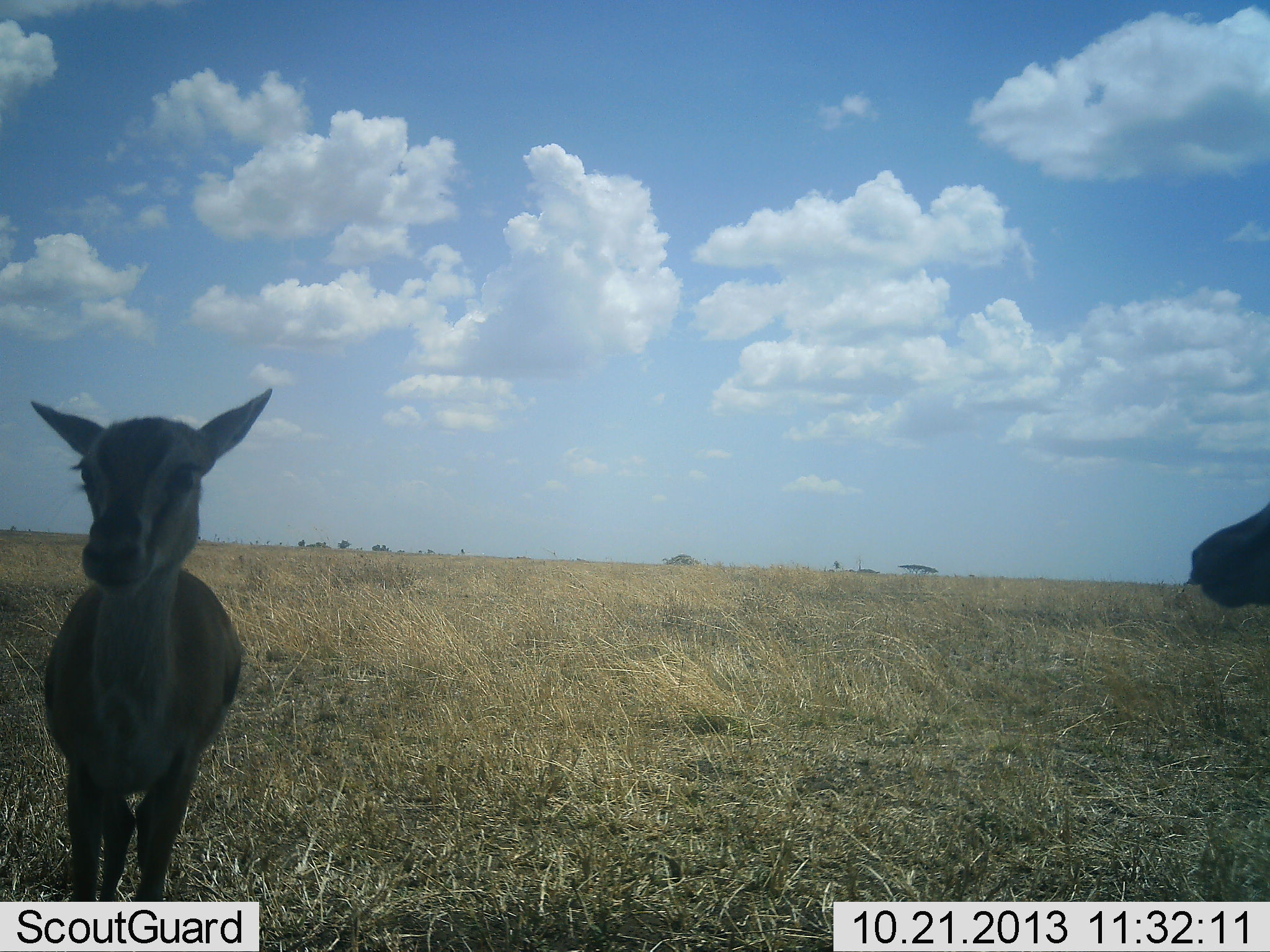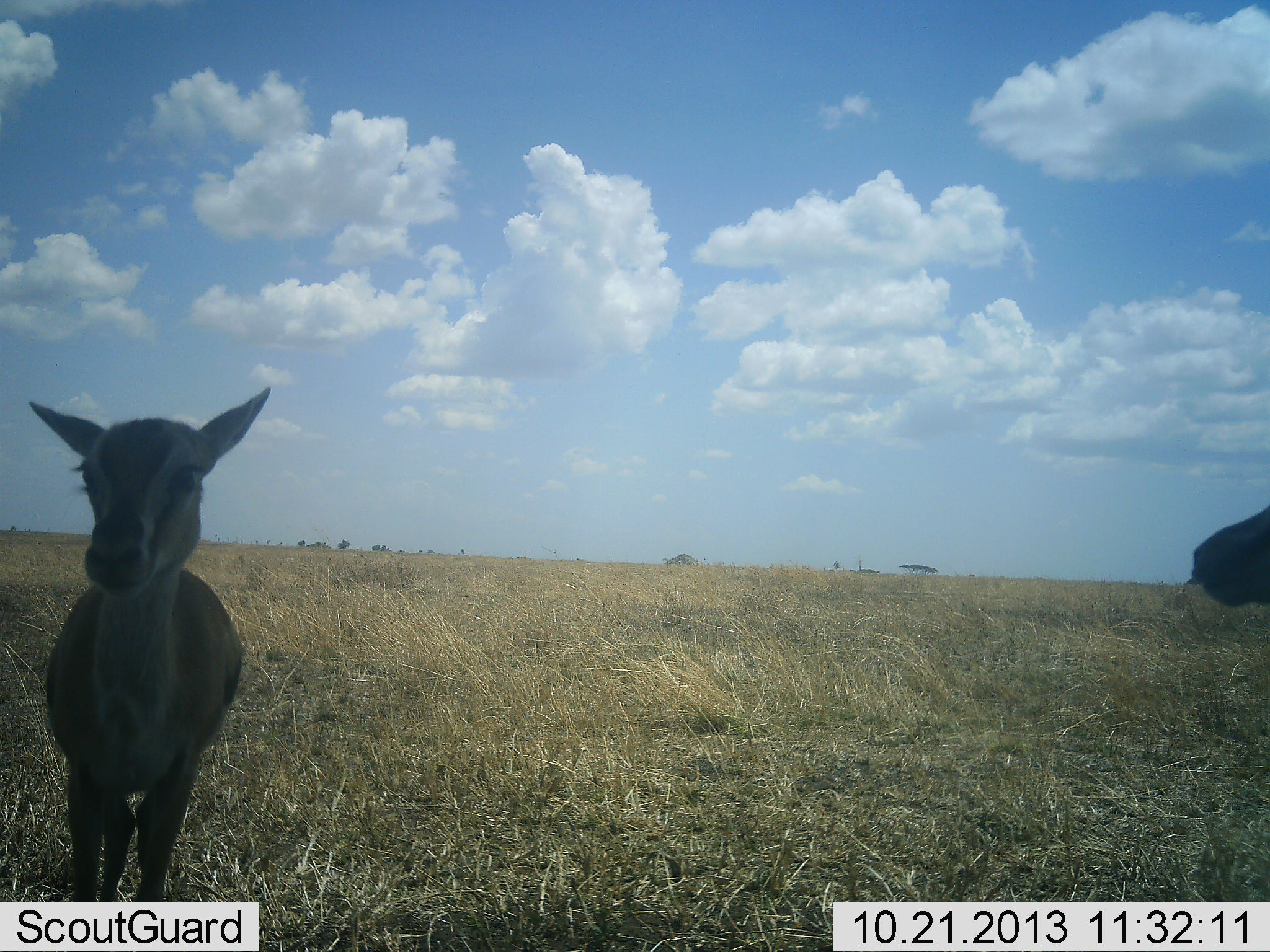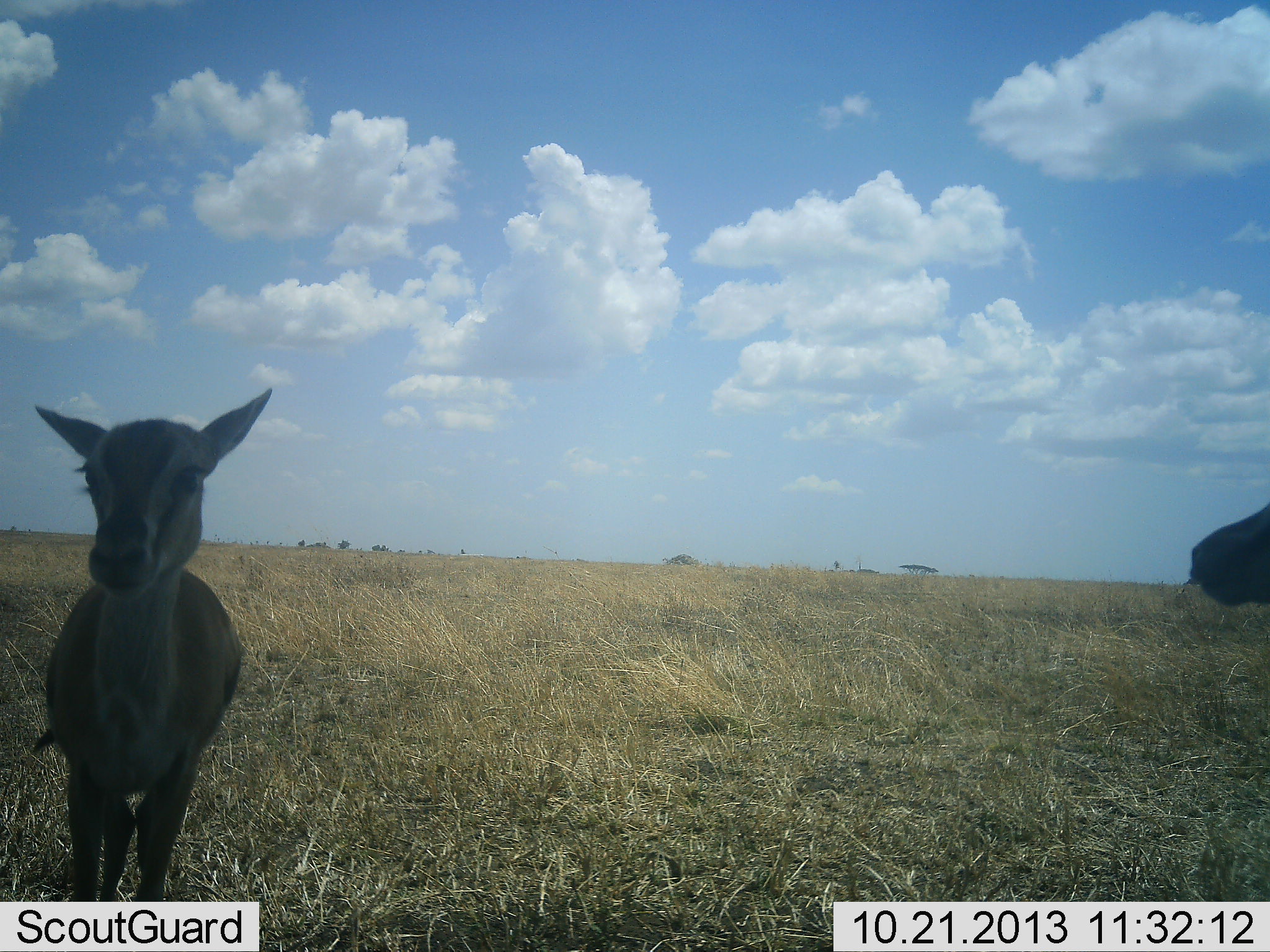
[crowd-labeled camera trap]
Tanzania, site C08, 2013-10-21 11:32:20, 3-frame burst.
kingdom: Animalia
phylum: Chordata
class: Mammalia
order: Artiodactyla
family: Bovidae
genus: Eudorcas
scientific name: Eudorcas thomsonii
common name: thomson's gazelle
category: gazellethomsons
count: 2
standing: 100%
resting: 0%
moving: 10%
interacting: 0%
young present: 40%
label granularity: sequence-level